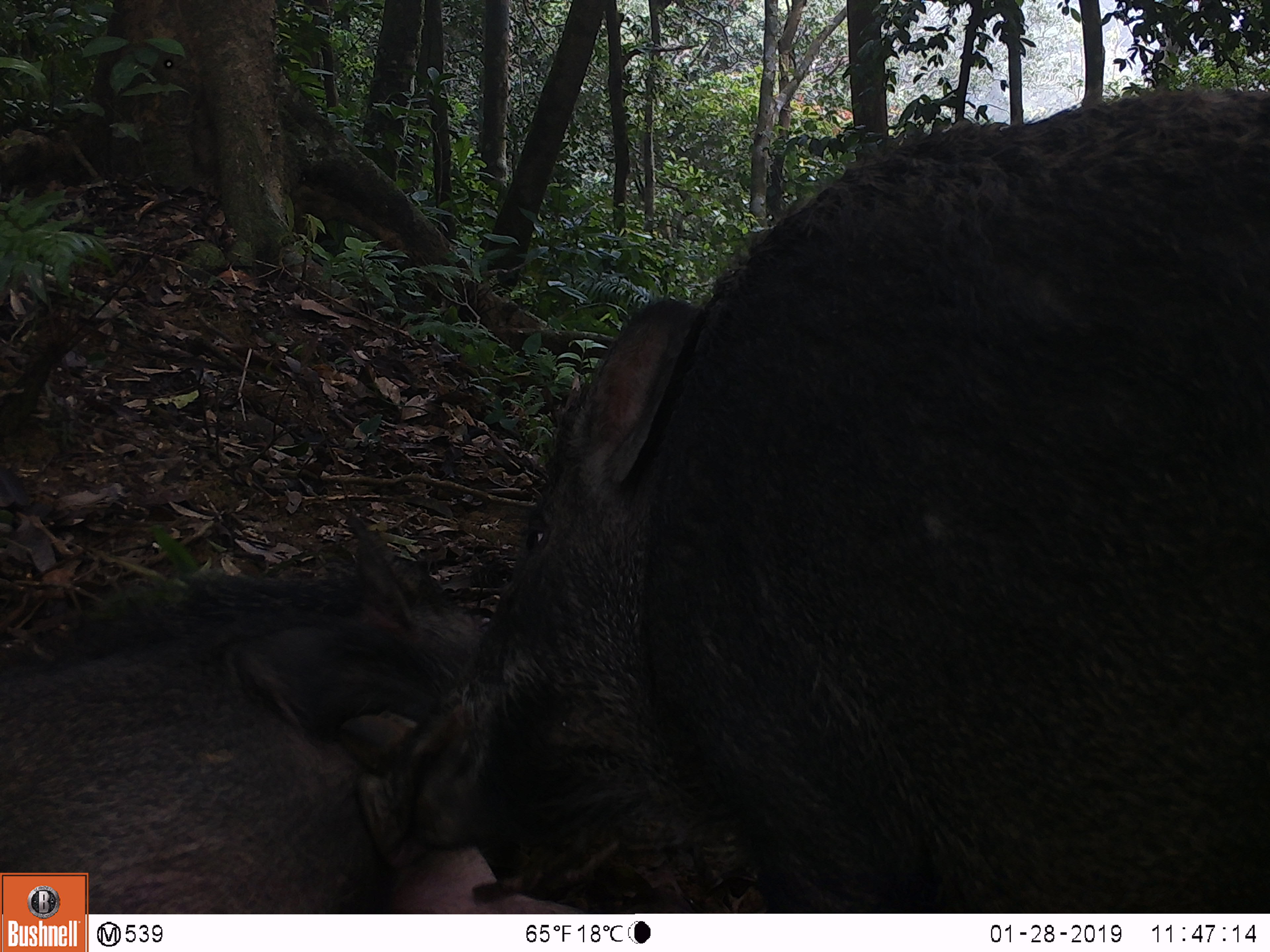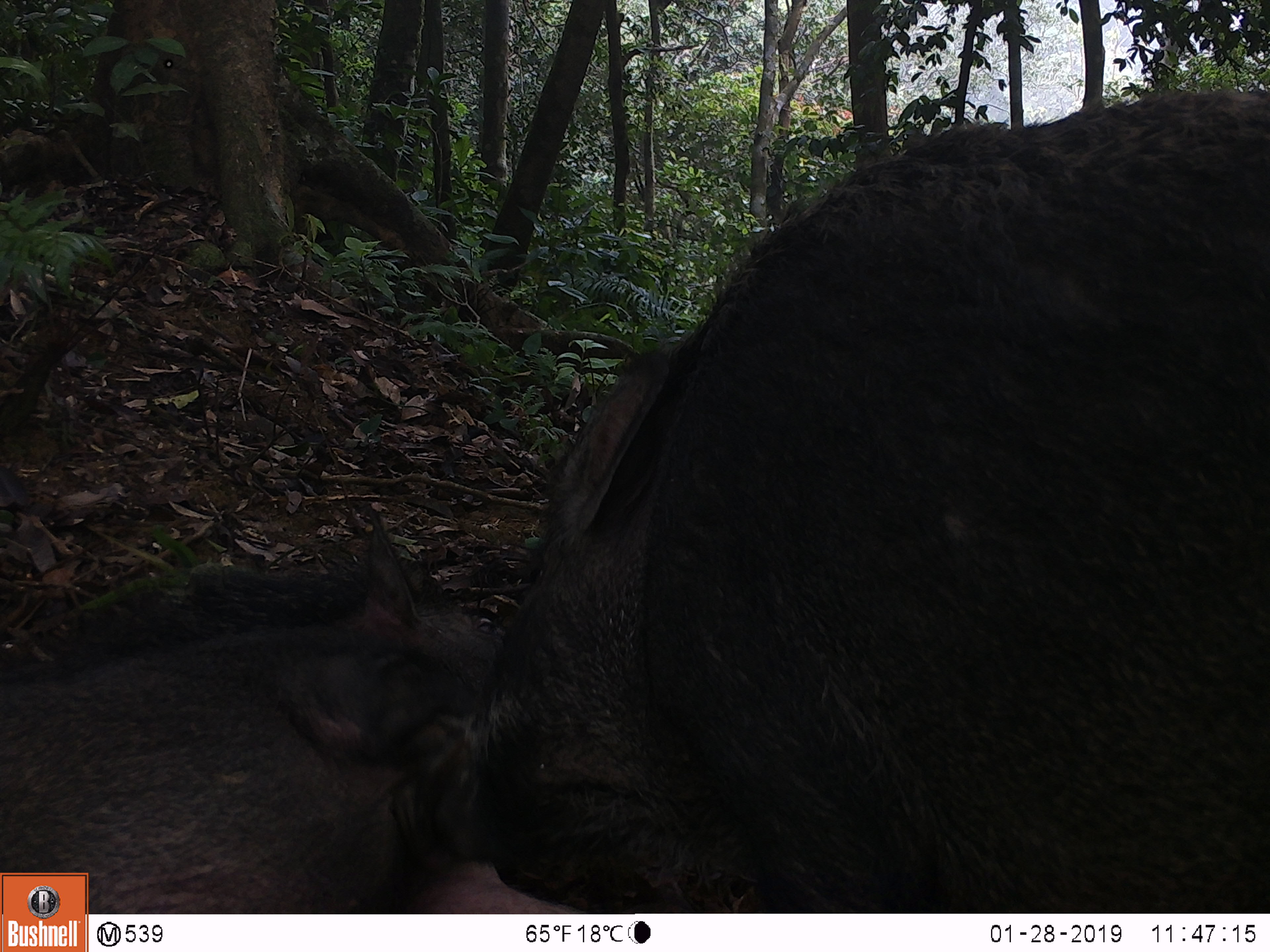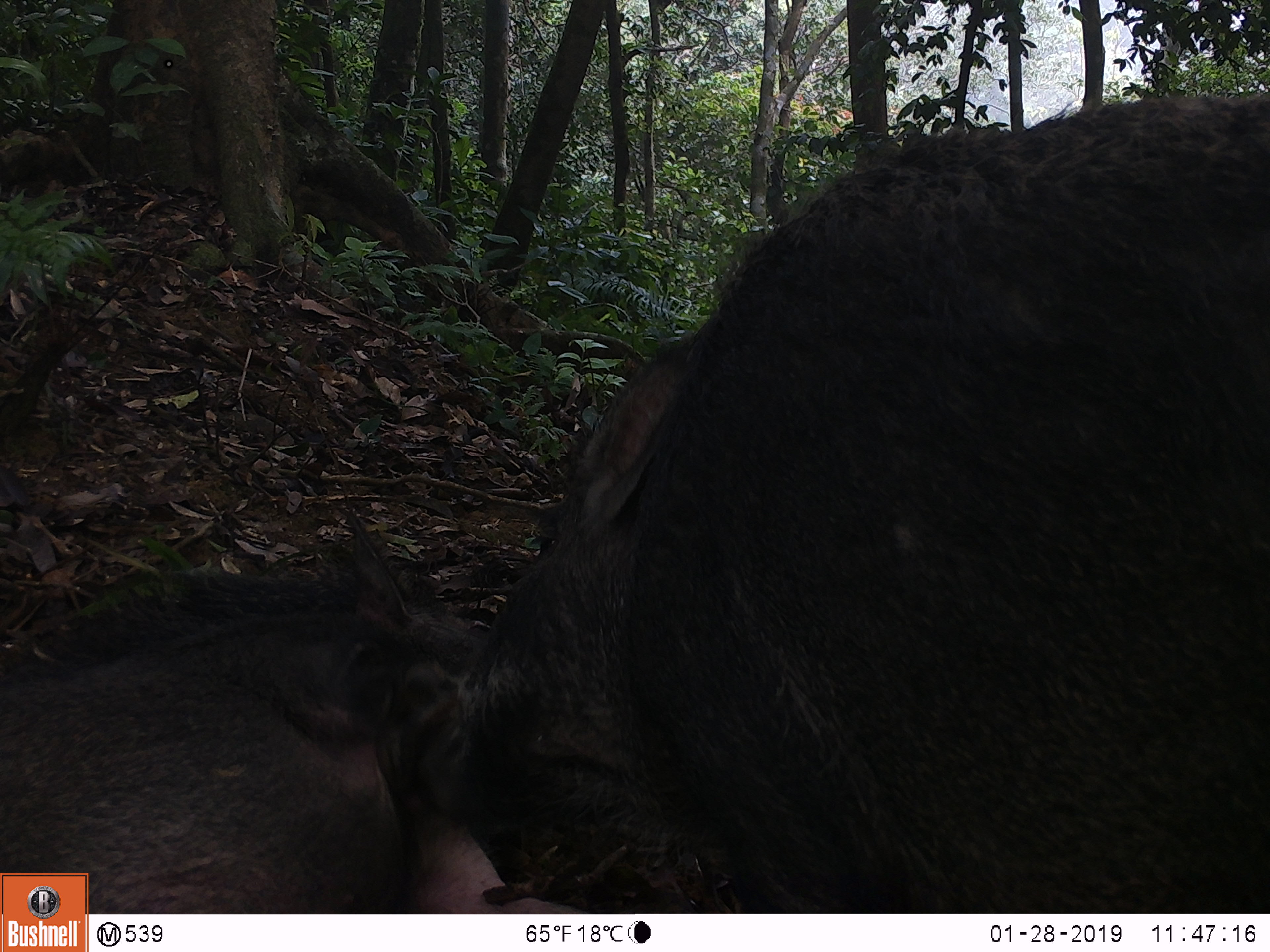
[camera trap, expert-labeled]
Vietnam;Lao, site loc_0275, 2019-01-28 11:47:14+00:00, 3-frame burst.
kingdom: Animalia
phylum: Chordata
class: Mammalia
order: Artiodactyla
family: Suidae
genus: Sus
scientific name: Sus scrofa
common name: eurasian wild pig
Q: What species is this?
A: Eurasian wild pig (Sus scrofa).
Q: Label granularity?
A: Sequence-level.